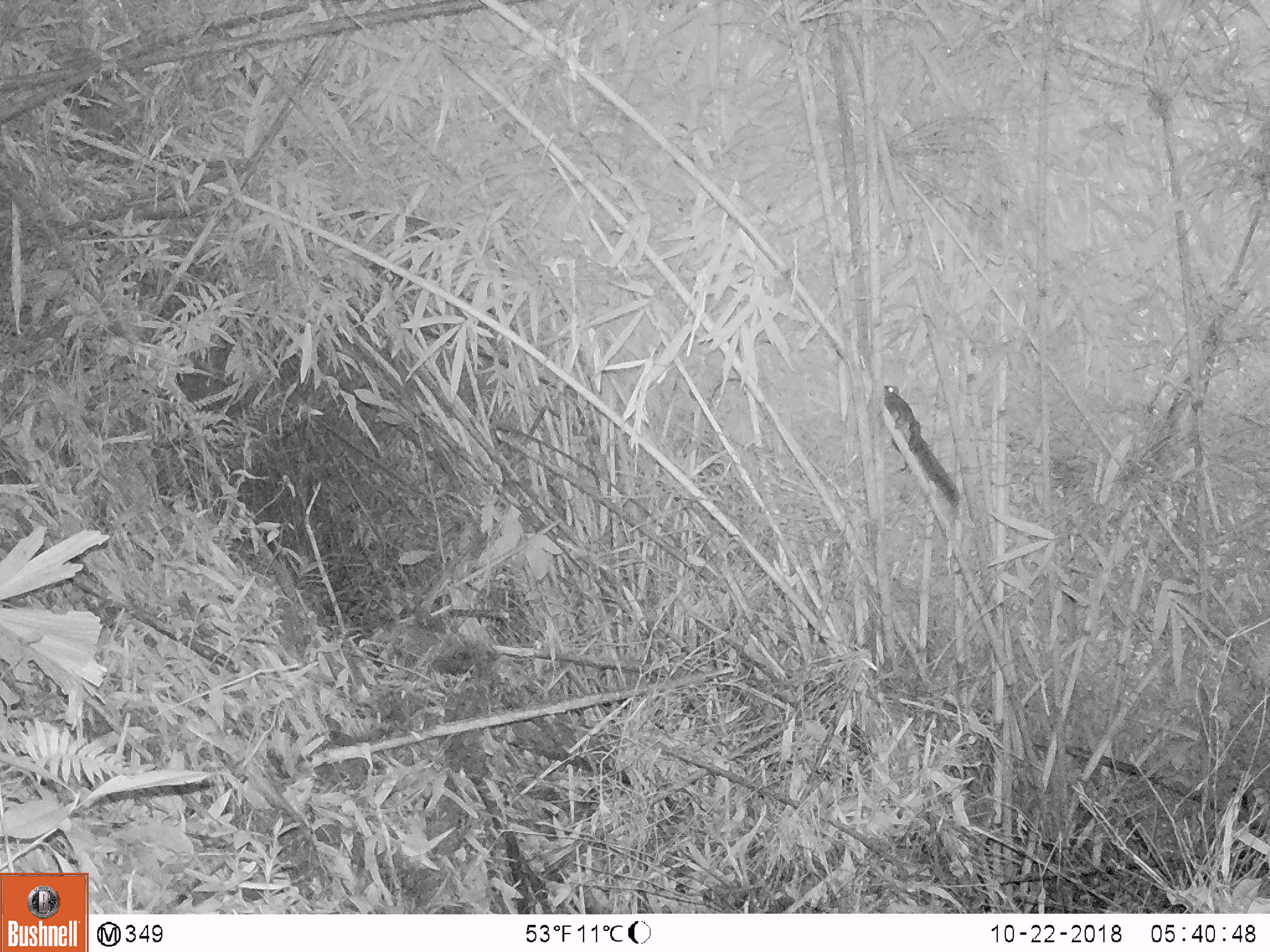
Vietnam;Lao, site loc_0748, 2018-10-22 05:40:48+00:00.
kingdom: Animalia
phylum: Chordata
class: Mammalia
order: Rodentia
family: Sciuridae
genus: Sciurus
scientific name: Sciurus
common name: squirrel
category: unidentified squirrel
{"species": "unidentified squirrel (squirrel) (Sciurus)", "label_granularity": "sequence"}